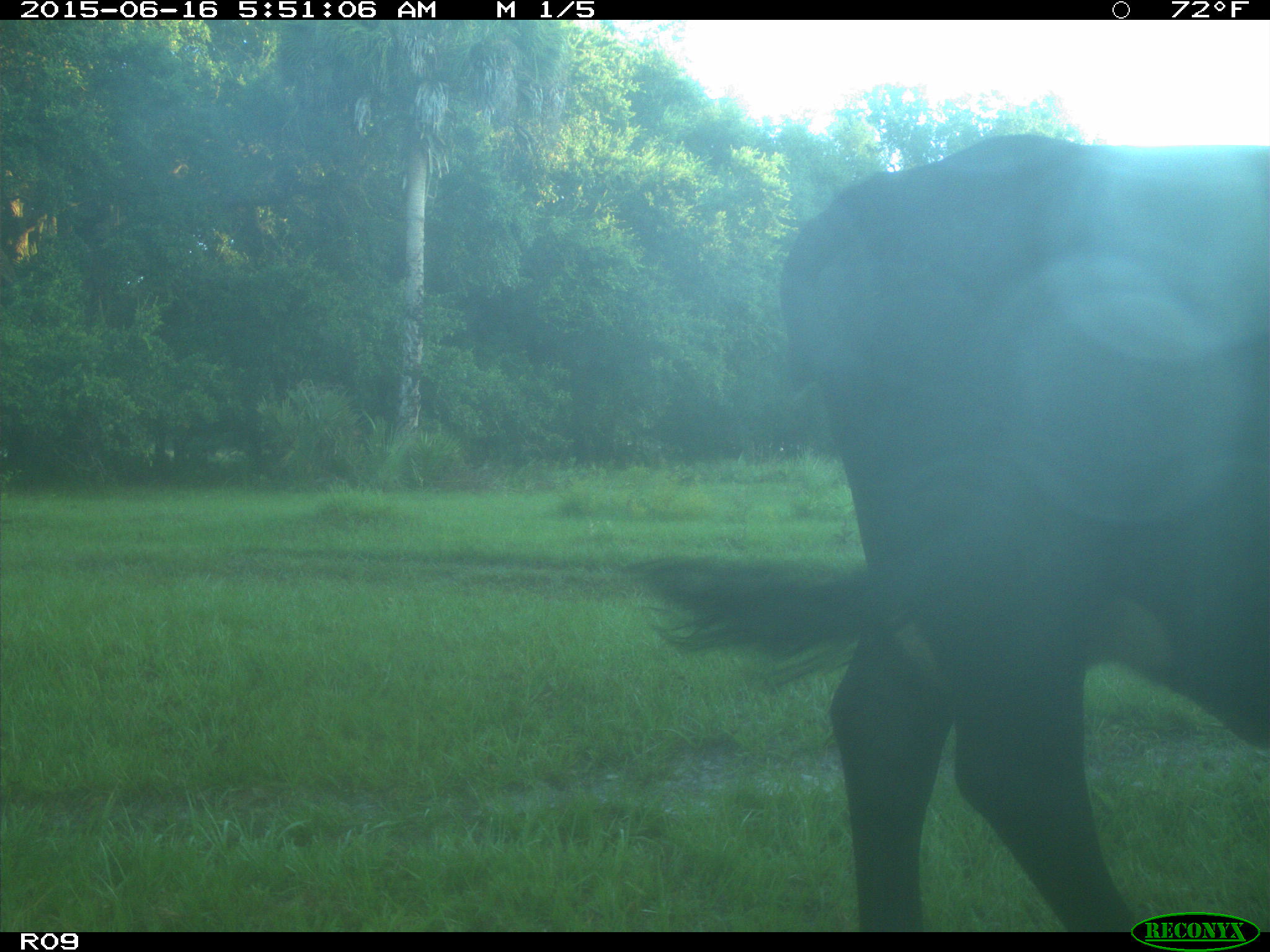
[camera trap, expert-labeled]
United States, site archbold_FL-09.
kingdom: Animalia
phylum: Chordata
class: Mammalia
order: Artiodactyla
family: Bovidae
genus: Bos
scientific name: Bos taurus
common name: domestic cow